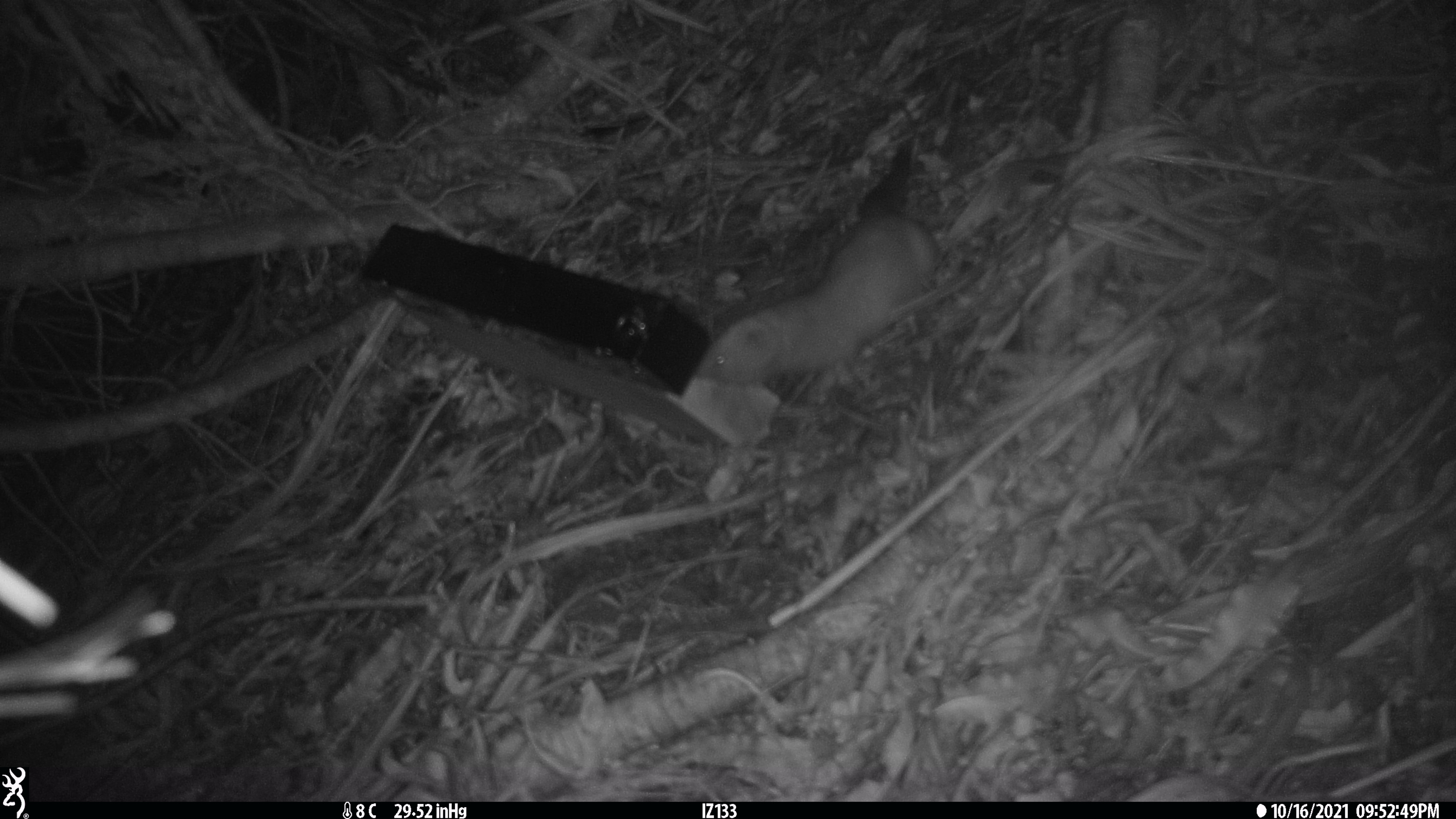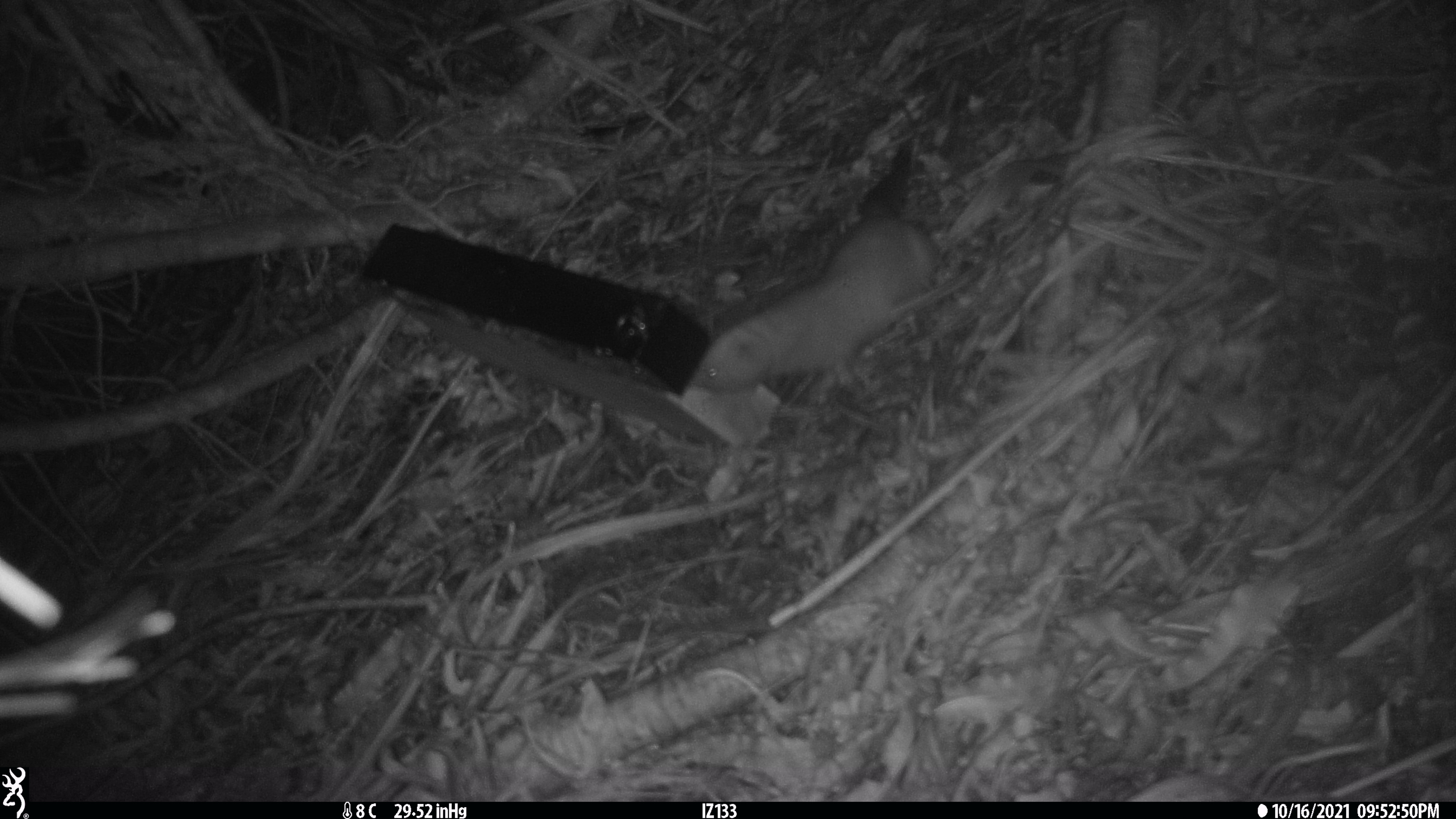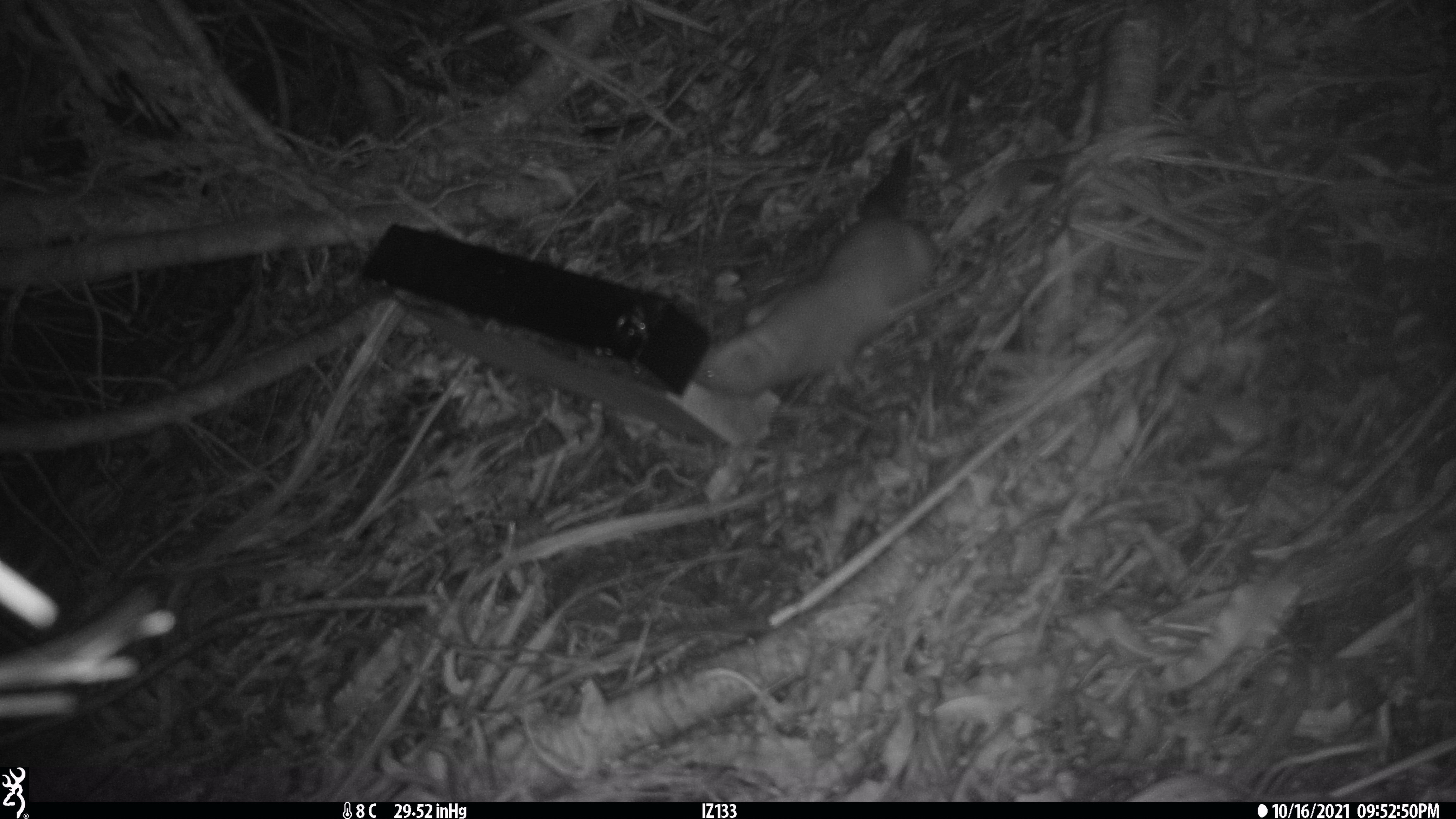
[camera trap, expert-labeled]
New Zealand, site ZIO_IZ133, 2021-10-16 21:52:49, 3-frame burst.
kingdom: Animalia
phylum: Chordata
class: Mammalia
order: Carnivora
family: Mustelidae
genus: Mustela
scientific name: Mustela erminea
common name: stoat